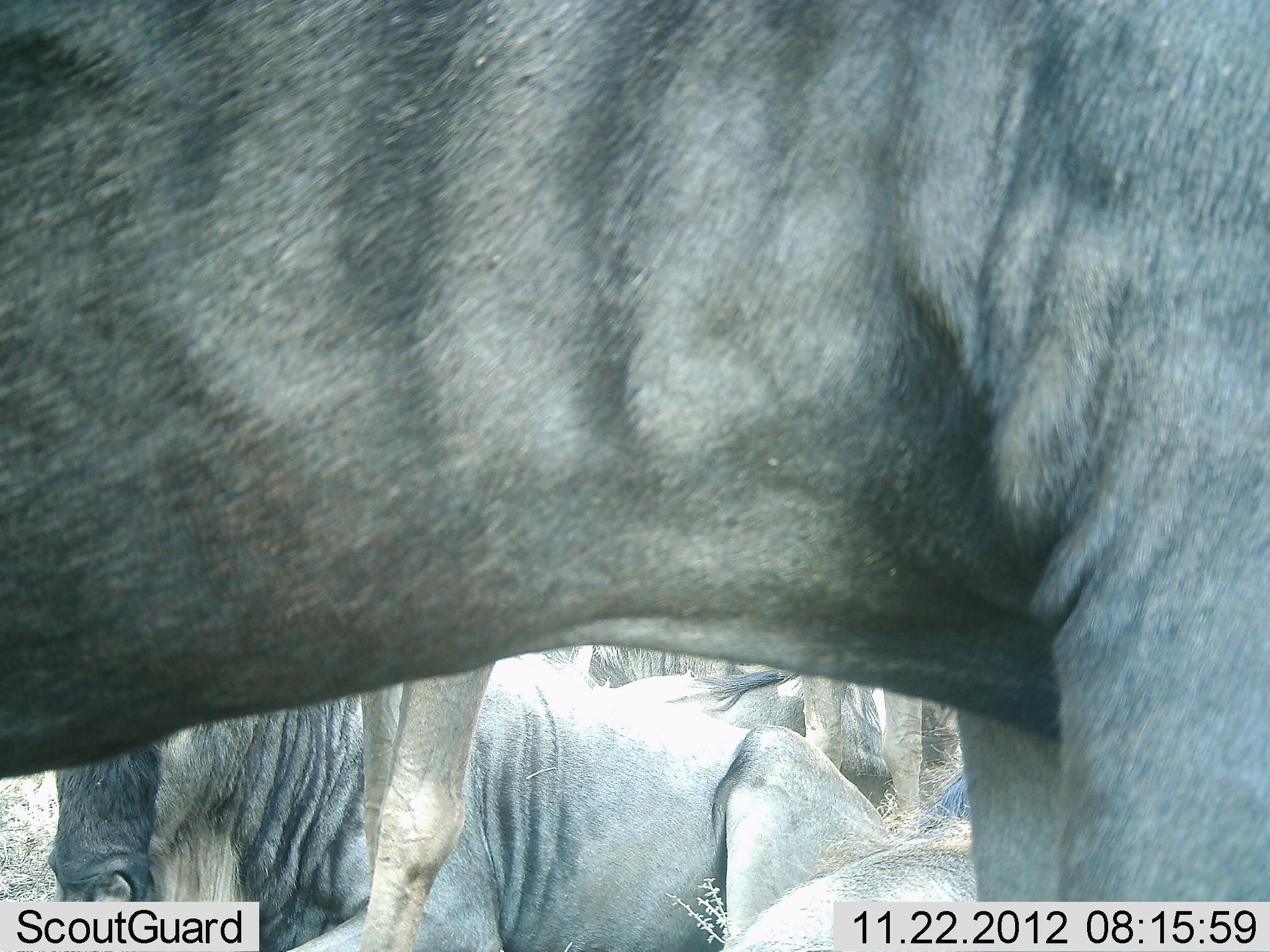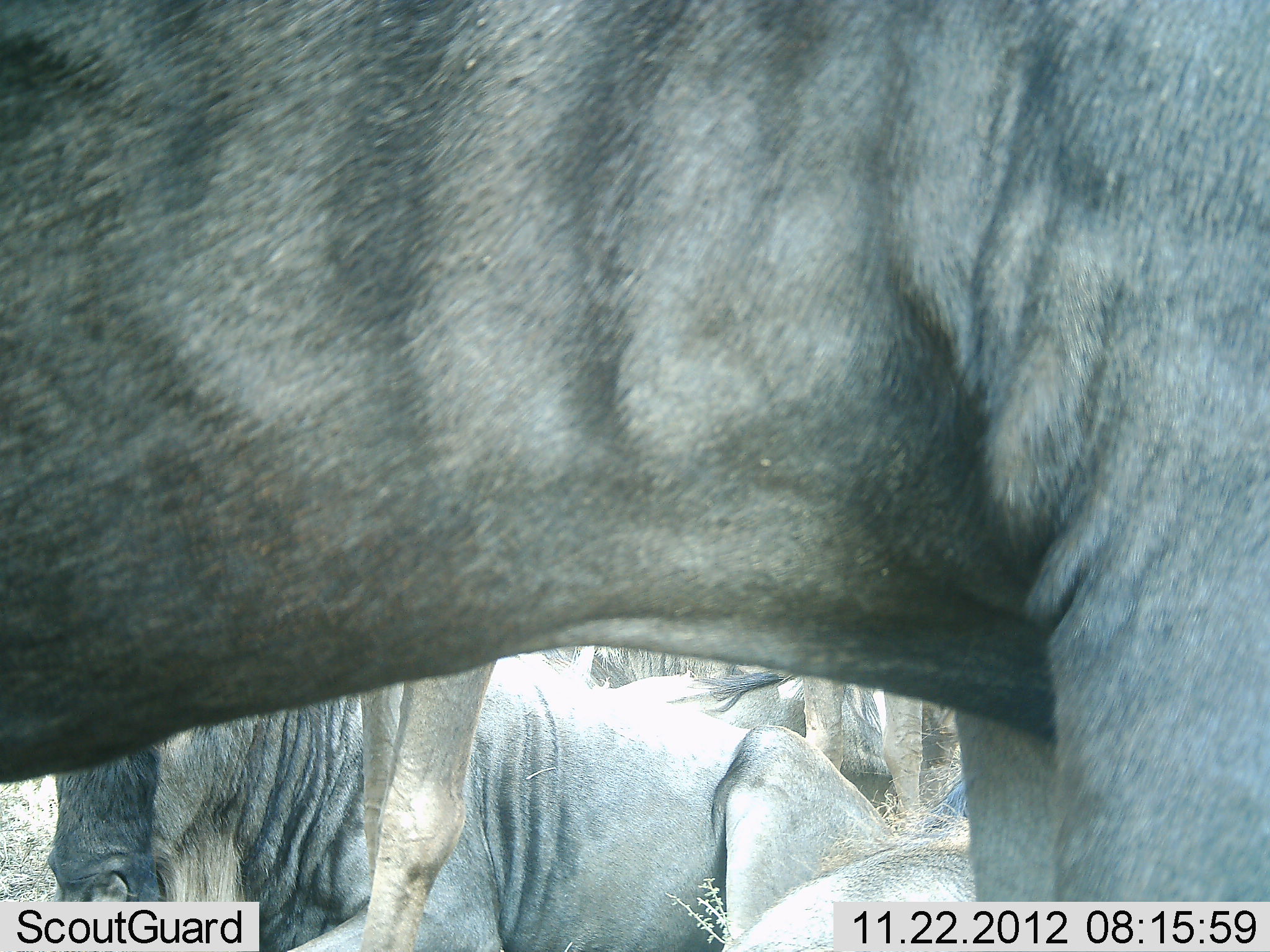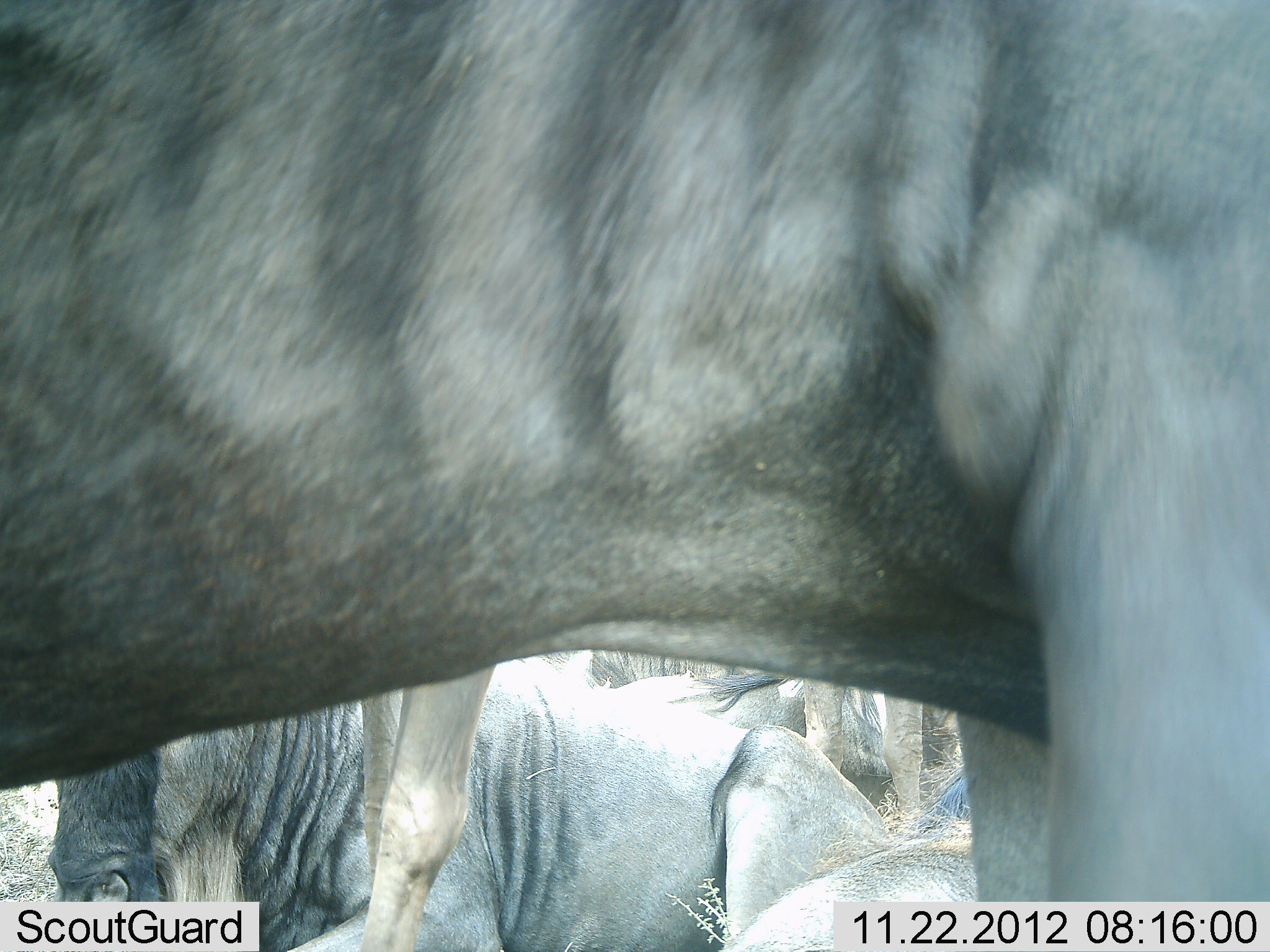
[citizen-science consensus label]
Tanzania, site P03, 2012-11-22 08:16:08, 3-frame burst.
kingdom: Animalia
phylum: Chordata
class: Mammalia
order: Artiodactyla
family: Bovidae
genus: Connochaetes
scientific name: Connochaetes taurinus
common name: blue wildebeest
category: wildebeest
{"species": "wildebeest (blue wildebeest) (Connochaetes taurinus)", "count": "4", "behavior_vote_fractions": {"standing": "50%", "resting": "80%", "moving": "0%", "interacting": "0%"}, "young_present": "0%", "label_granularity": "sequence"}